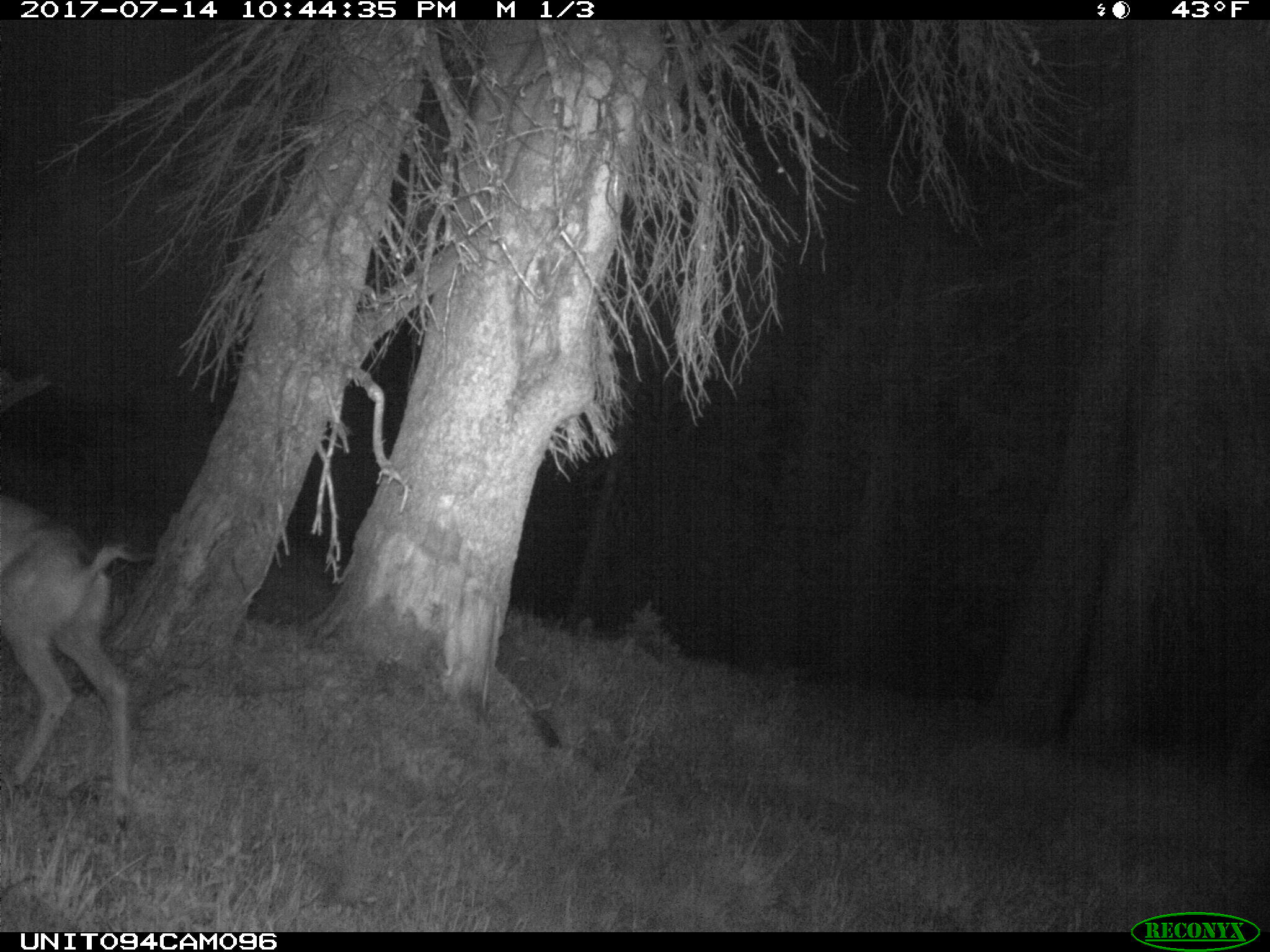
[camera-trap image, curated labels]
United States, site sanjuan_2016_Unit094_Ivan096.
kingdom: Animalia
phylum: Chordata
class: Mammalia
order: Artiodactyla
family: Cervidae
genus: Odocoileus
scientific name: Odocoileus hemionus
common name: mule deer